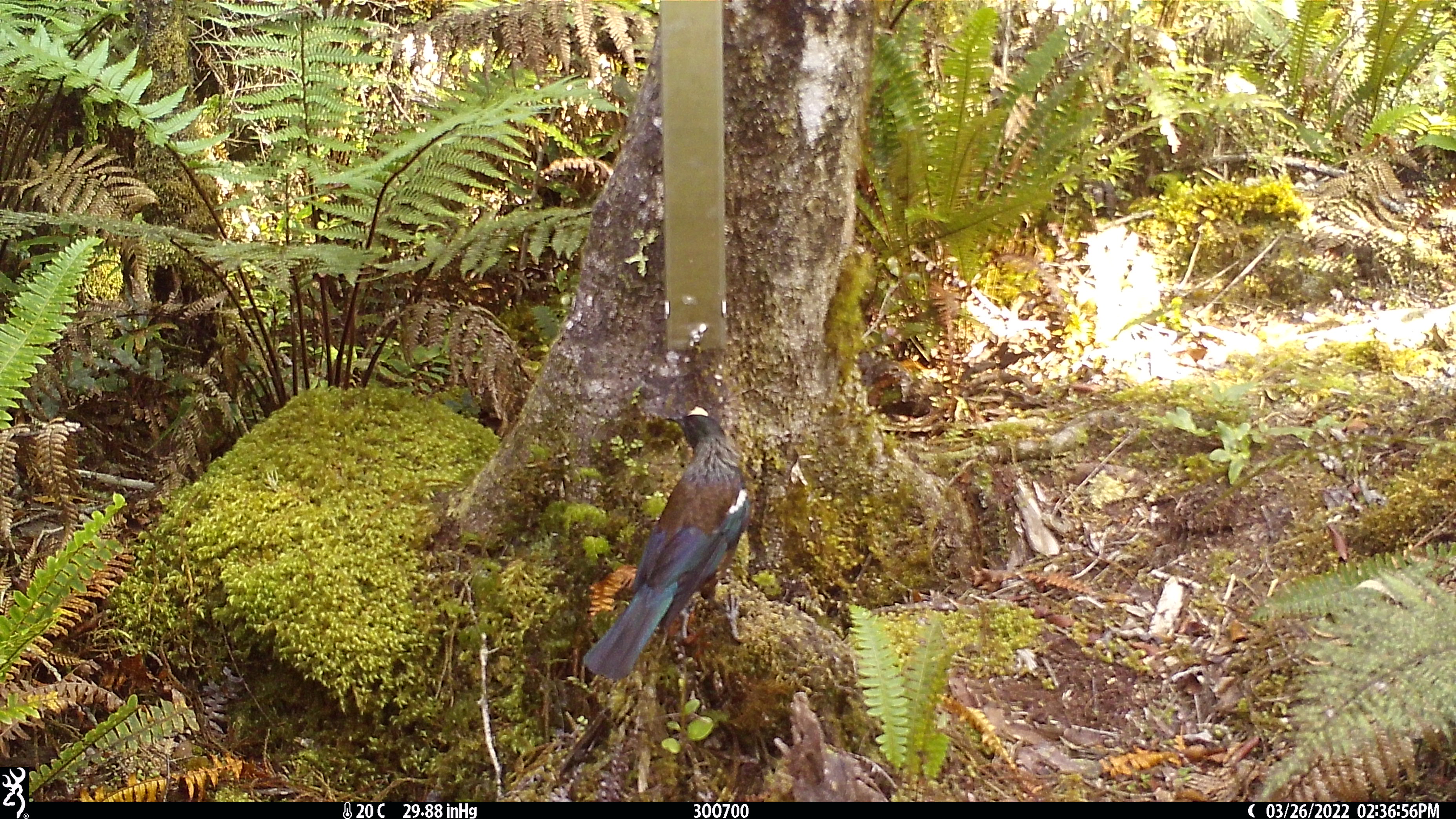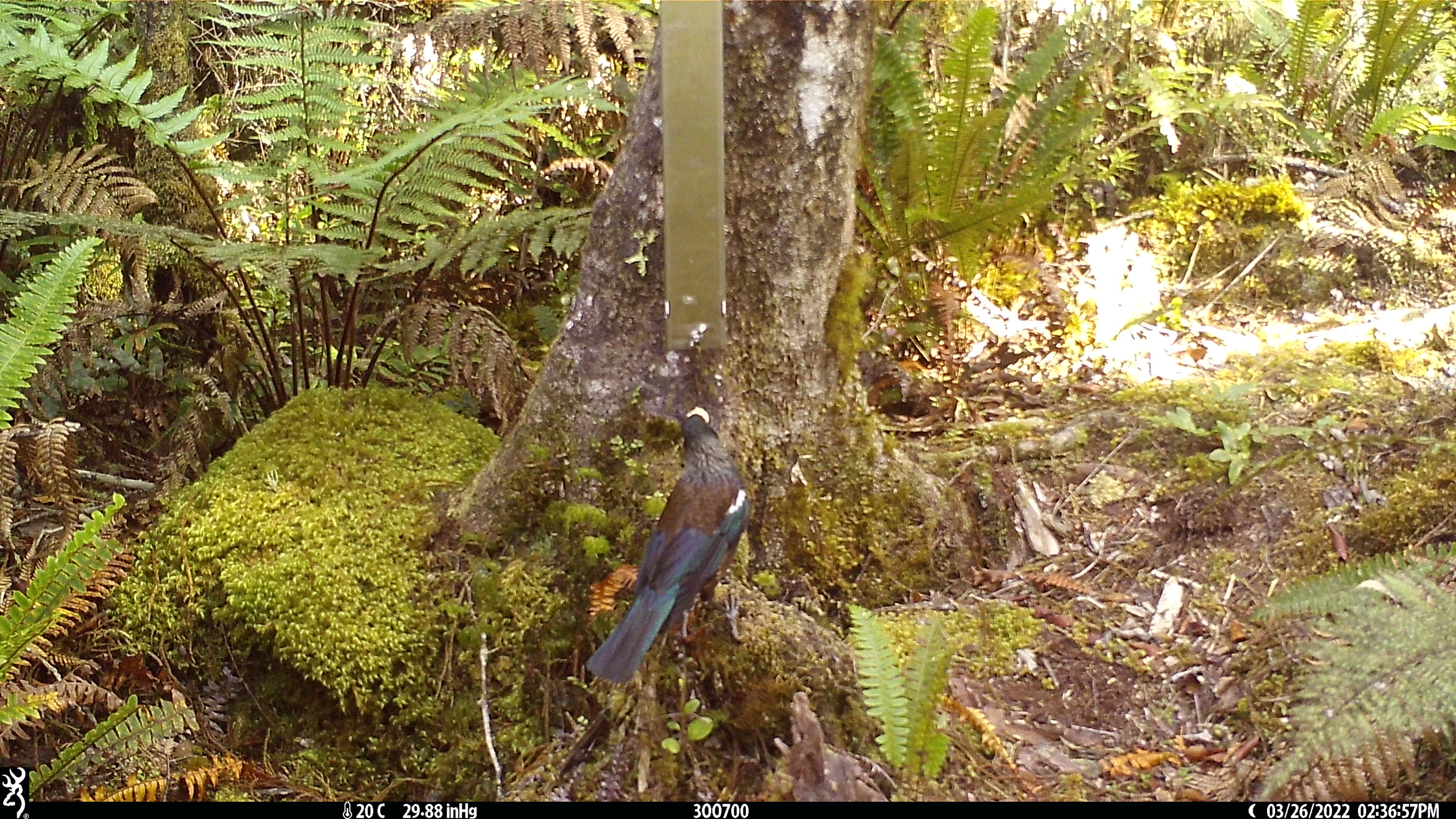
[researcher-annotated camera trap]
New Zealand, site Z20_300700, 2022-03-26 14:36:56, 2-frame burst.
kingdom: Animalia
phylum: Chordata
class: Aves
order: Passeriformes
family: Meliphagidae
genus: Prosthemadera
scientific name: Prosthemadera novaeseelandiae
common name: tui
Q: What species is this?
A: Tui (Prosthemadera novaeseelandiae).